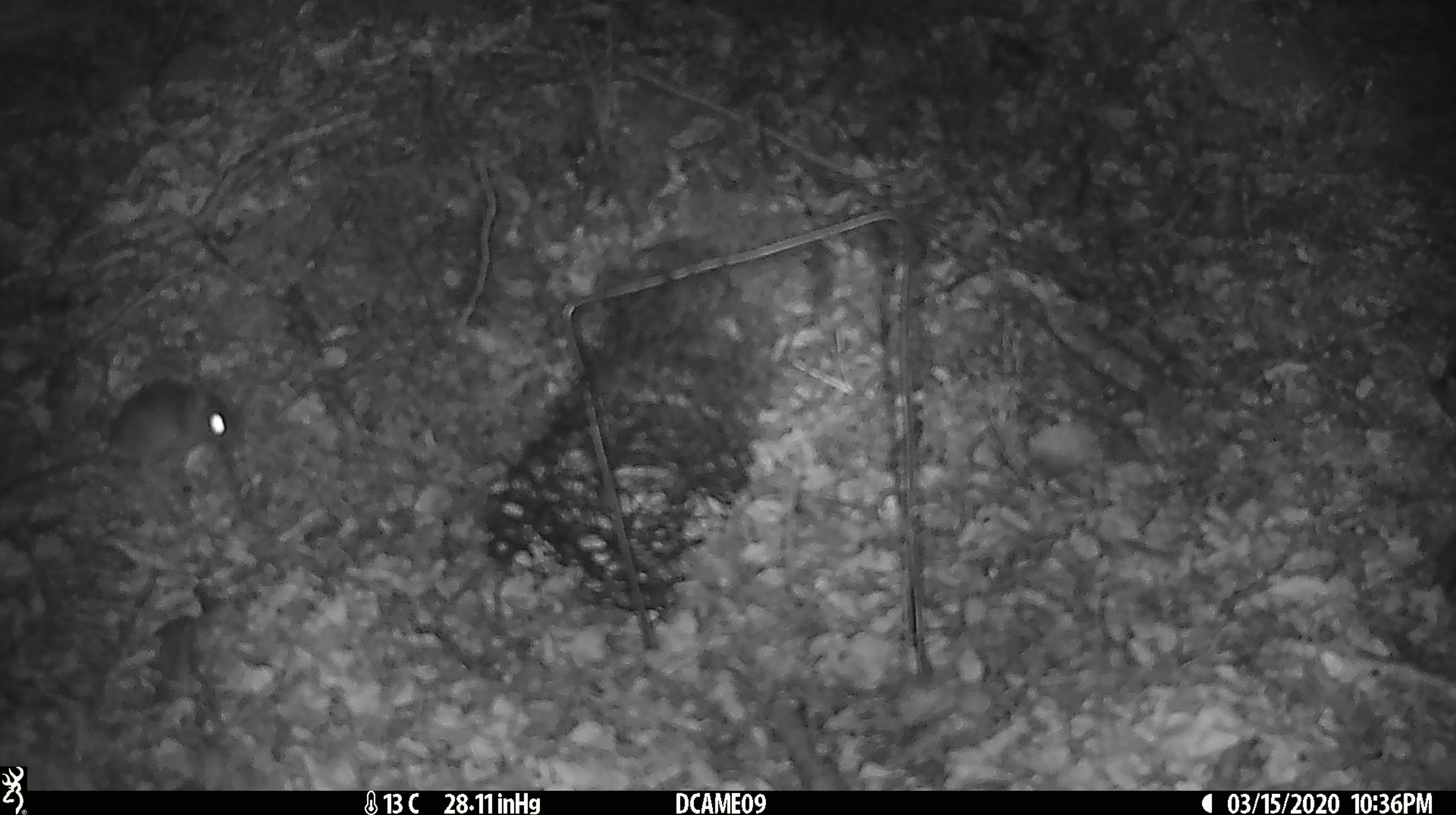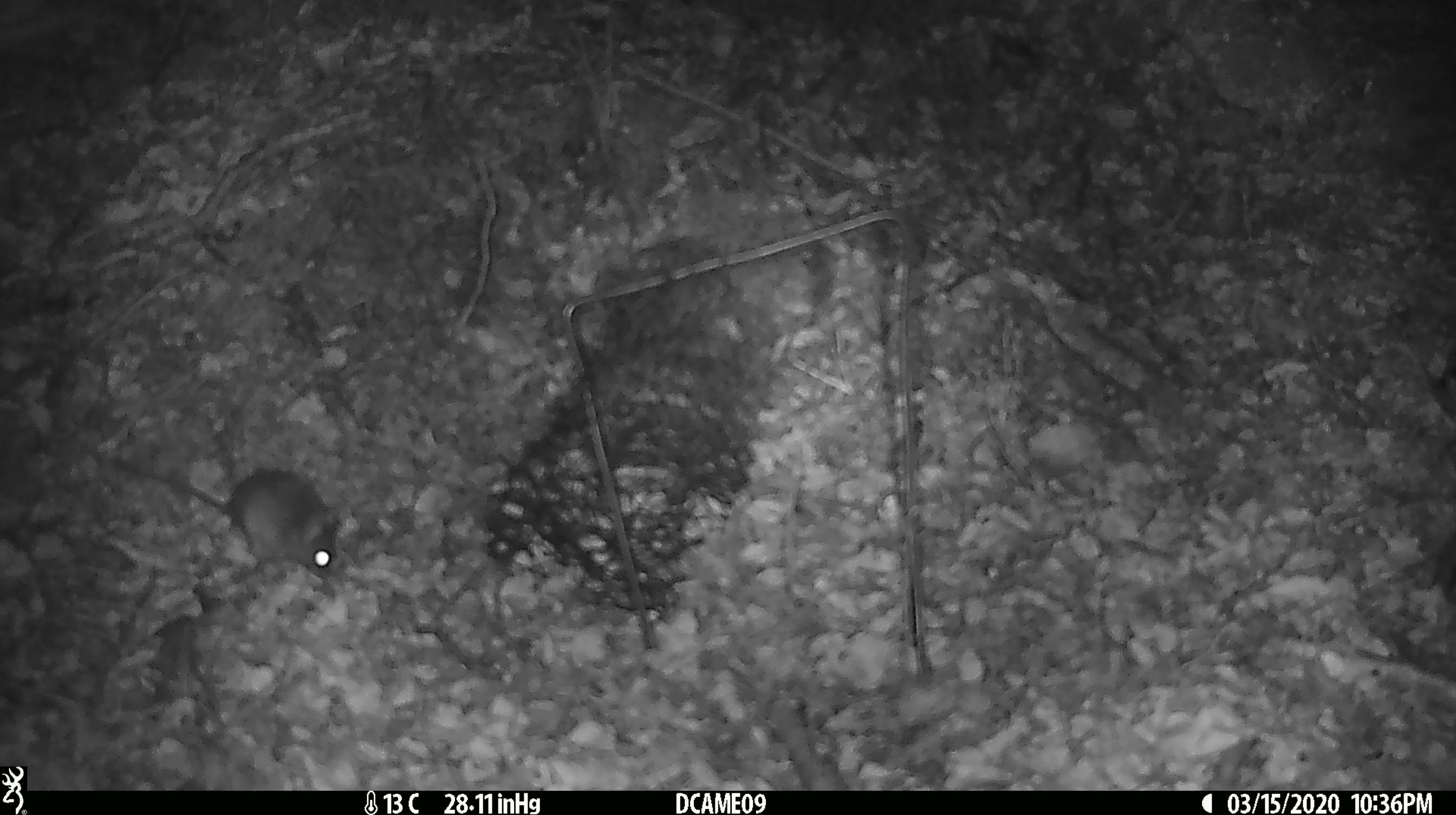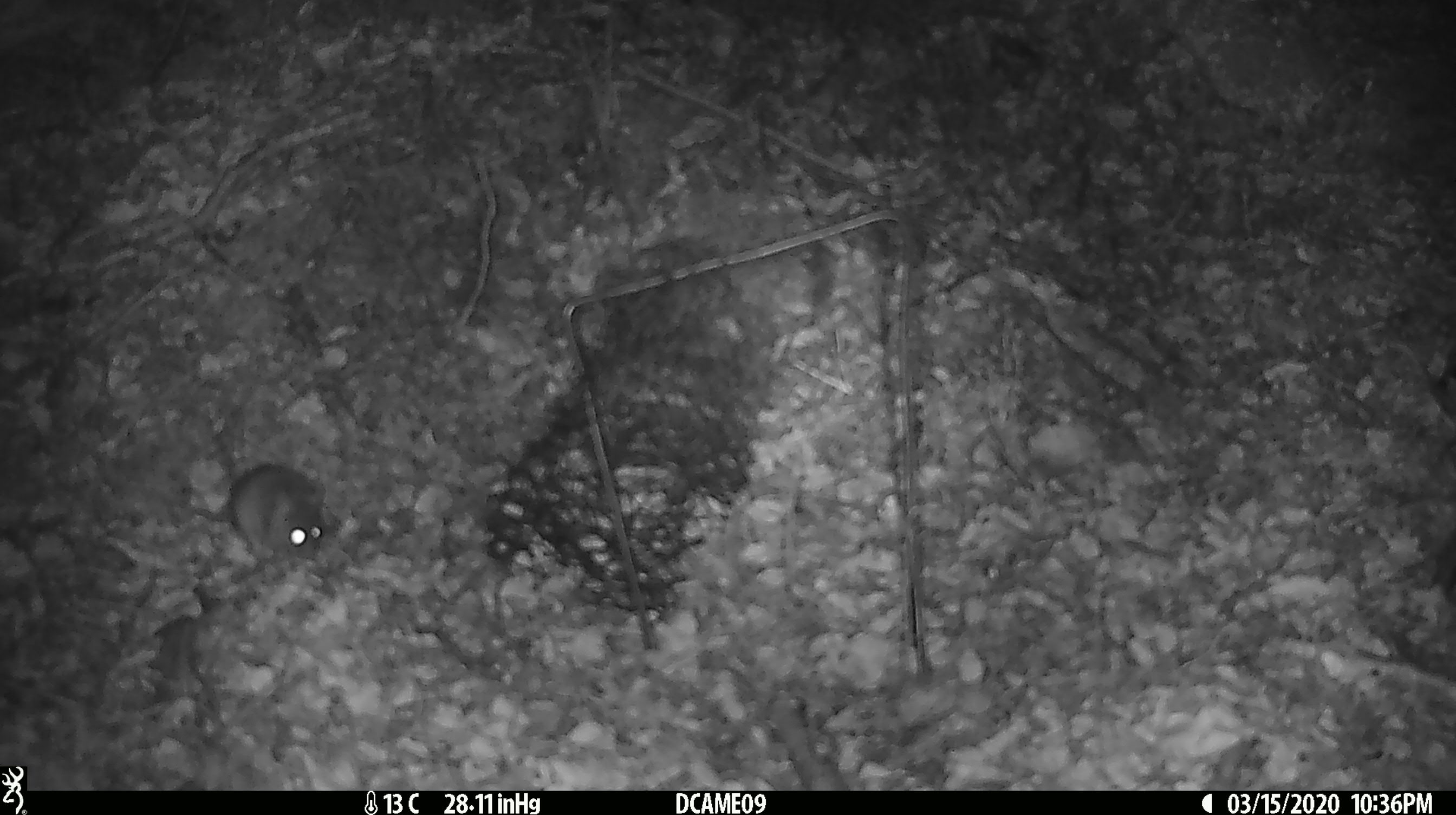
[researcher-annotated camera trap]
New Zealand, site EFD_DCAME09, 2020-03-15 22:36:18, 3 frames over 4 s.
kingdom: Animalia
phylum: Chordata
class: Mammalia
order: Rodentia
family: Muridae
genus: Mus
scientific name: Mus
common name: mouse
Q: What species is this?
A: Mouse (Mus).